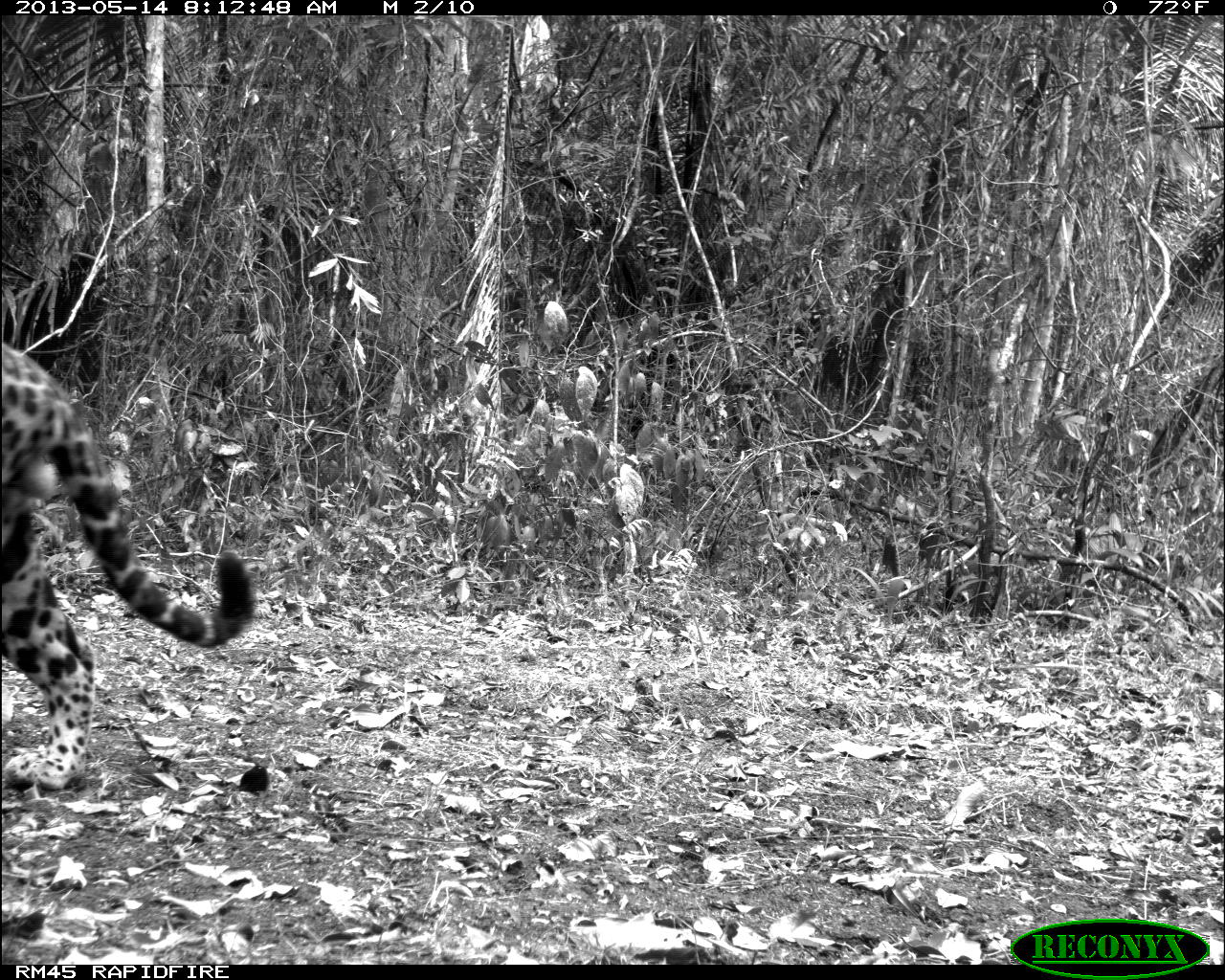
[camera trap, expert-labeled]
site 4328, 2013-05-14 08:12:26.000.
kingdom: Animalia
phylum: Chordata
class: Mammalia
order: Carnivora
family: Felidae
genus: Panthera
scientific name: Panthera onca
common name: jaguar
Panthera onca (jaguar), count 1, sex male.